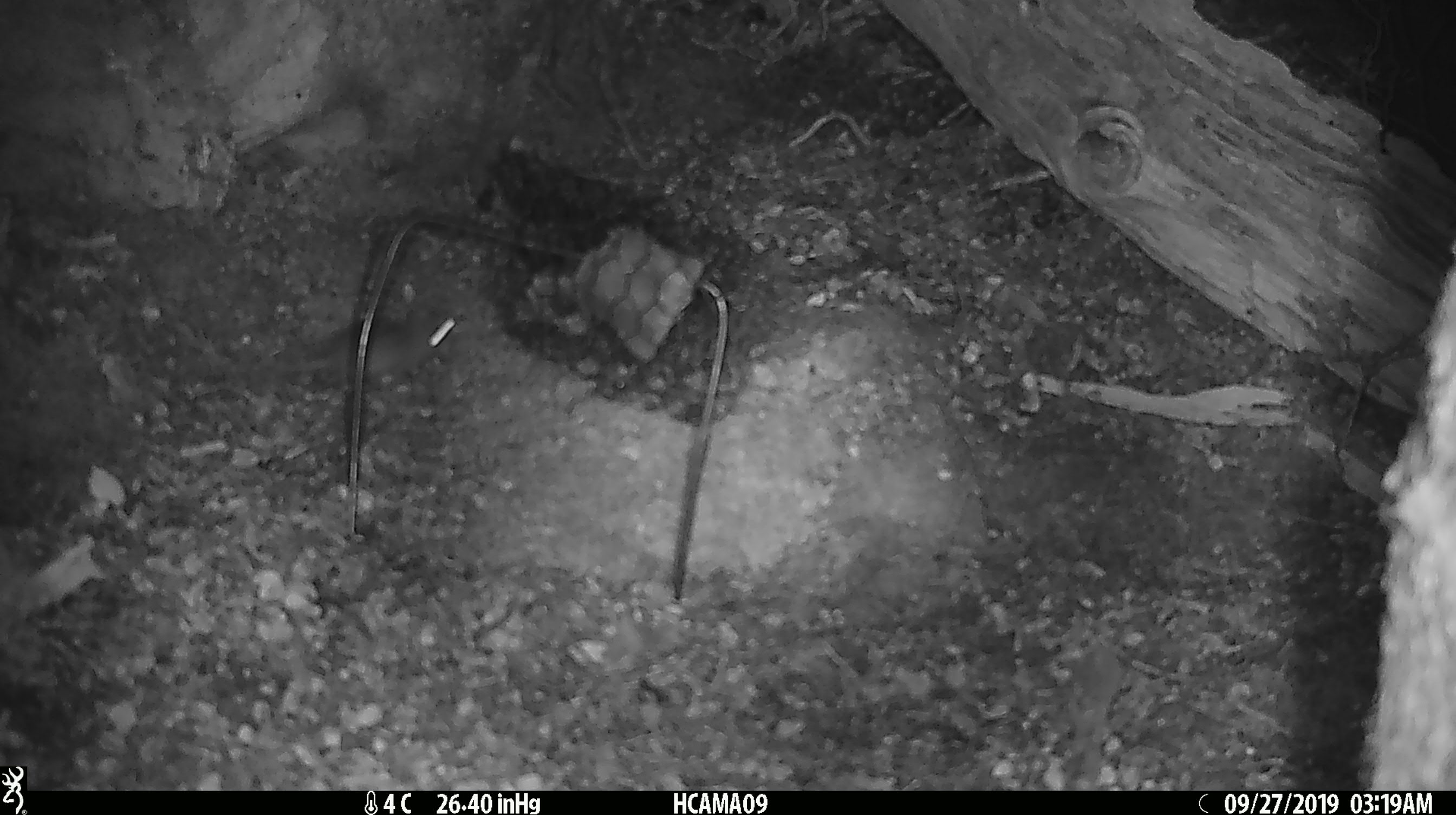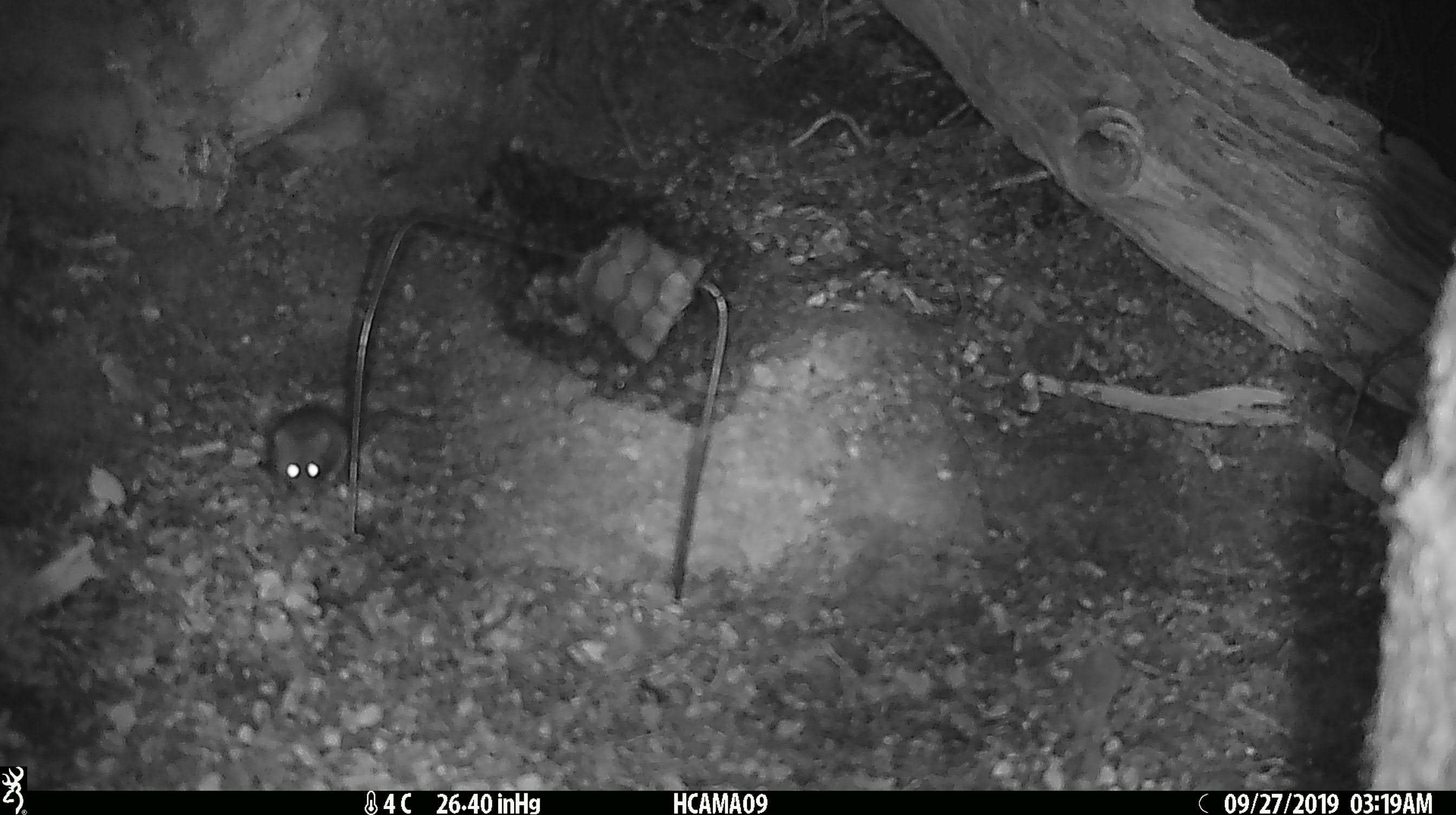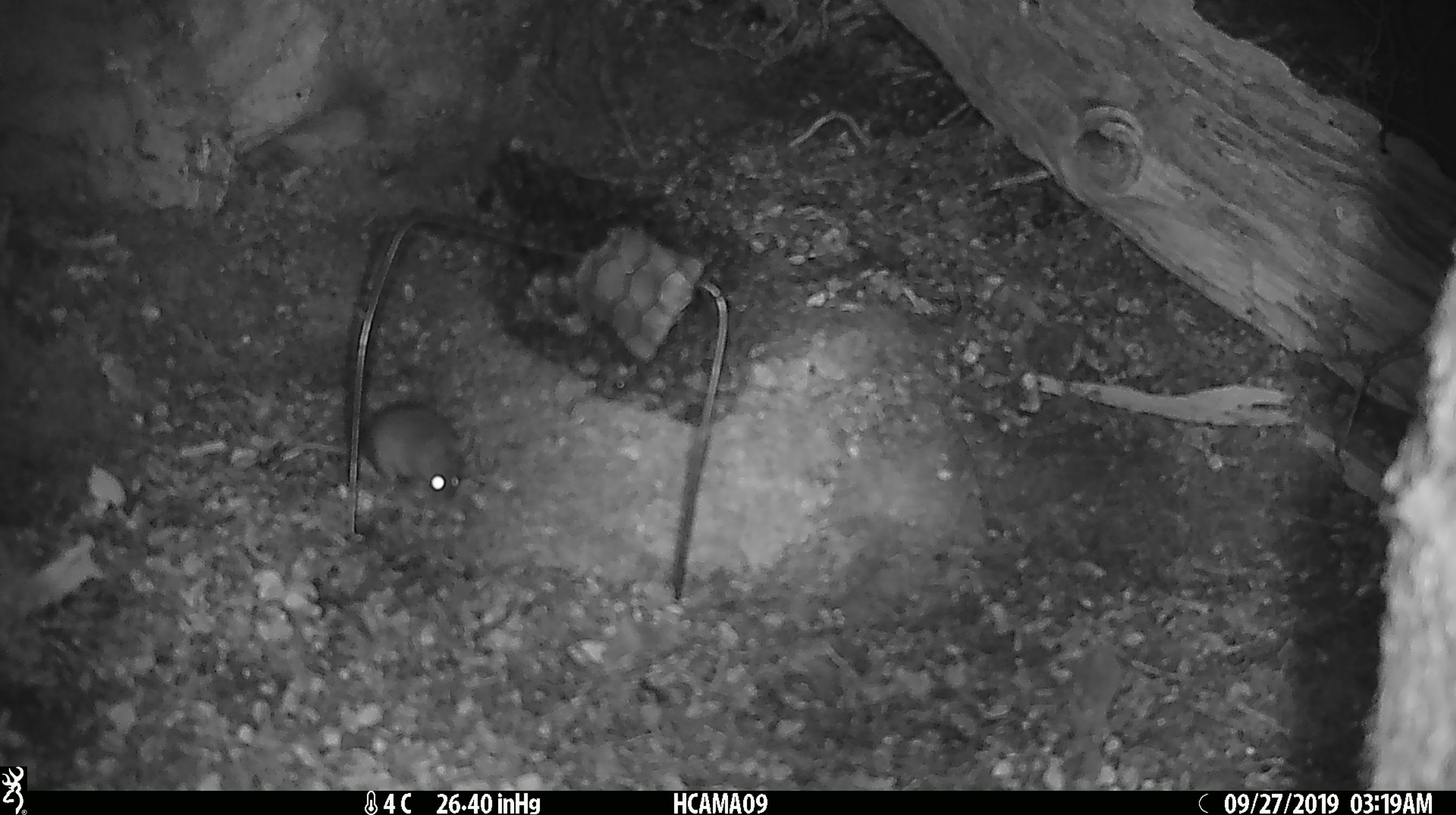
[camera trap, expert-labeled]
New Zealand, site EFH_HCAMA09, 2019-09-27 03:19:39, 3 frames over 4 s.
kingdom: Animalia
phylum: Chordata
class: Mammalia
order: Rodentia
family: Muridae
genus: Mus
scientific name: Mus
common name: mouse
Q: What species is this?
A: Mouse (Mus).